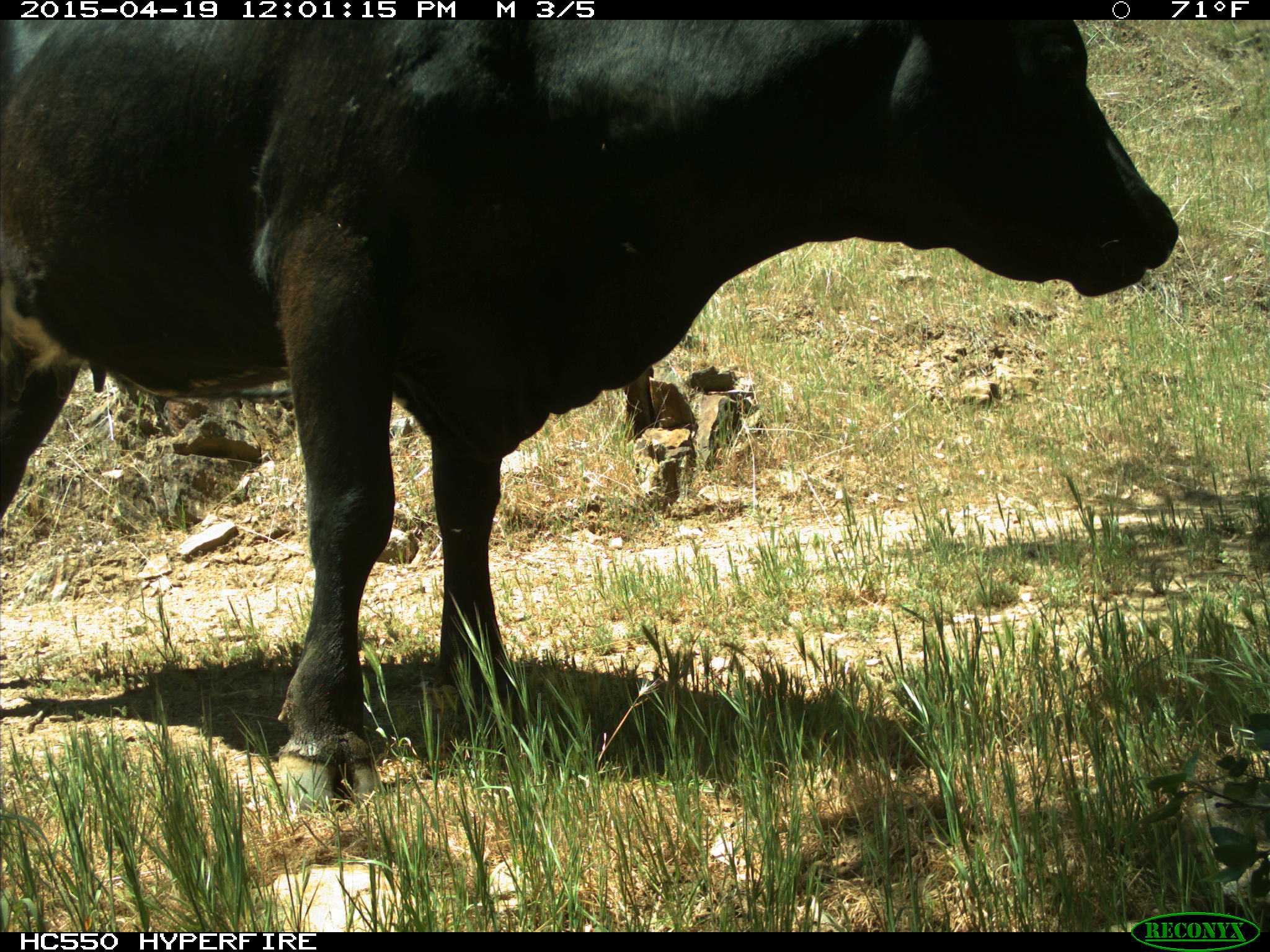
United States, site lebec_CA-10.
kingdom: Animalia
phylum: Chordata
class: Mammalia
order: Artiodactyla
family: Bovidae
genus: Bos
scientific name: Bos taurus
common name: domestic cow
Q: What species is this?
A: Bos taurus (domestic cow).